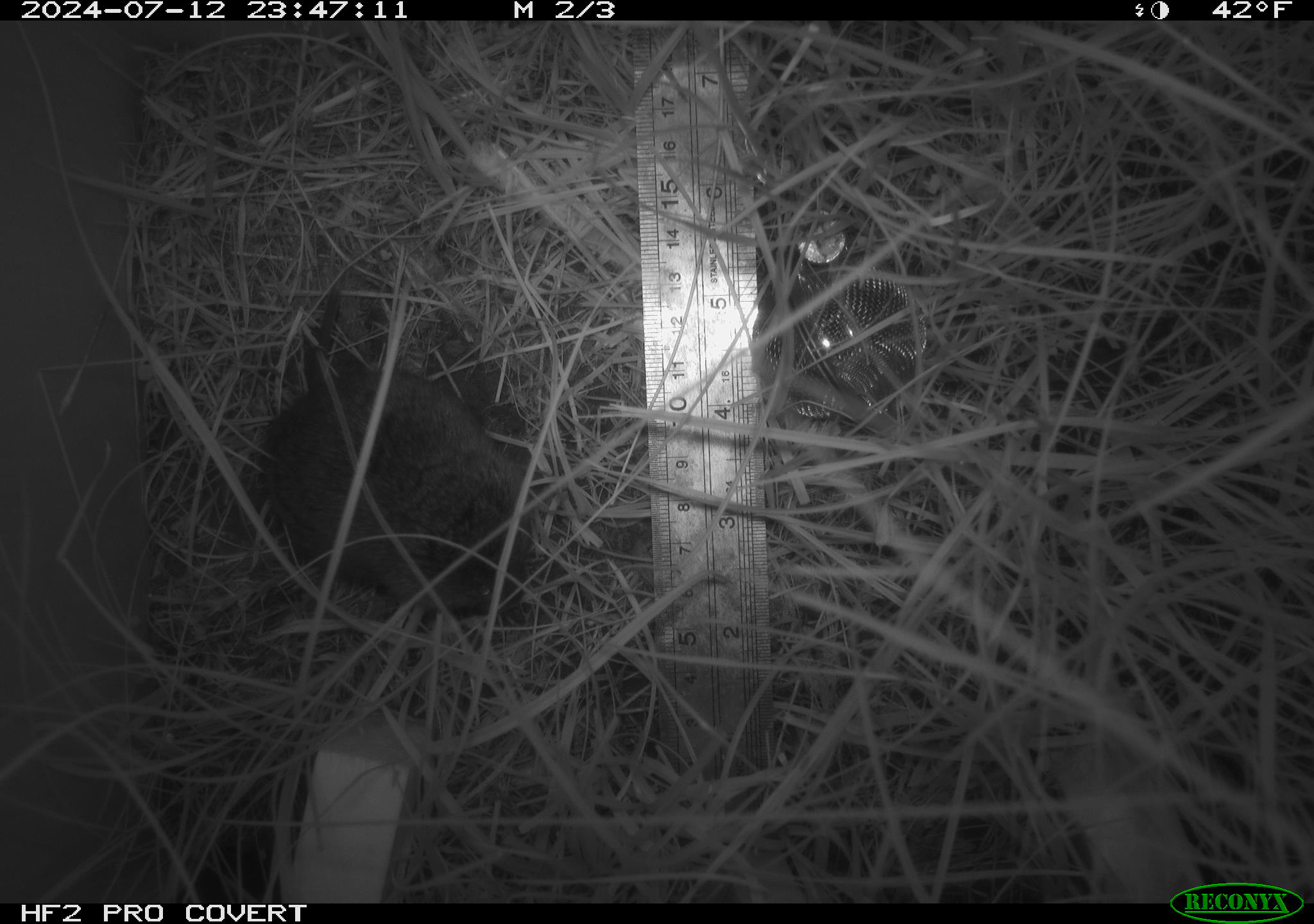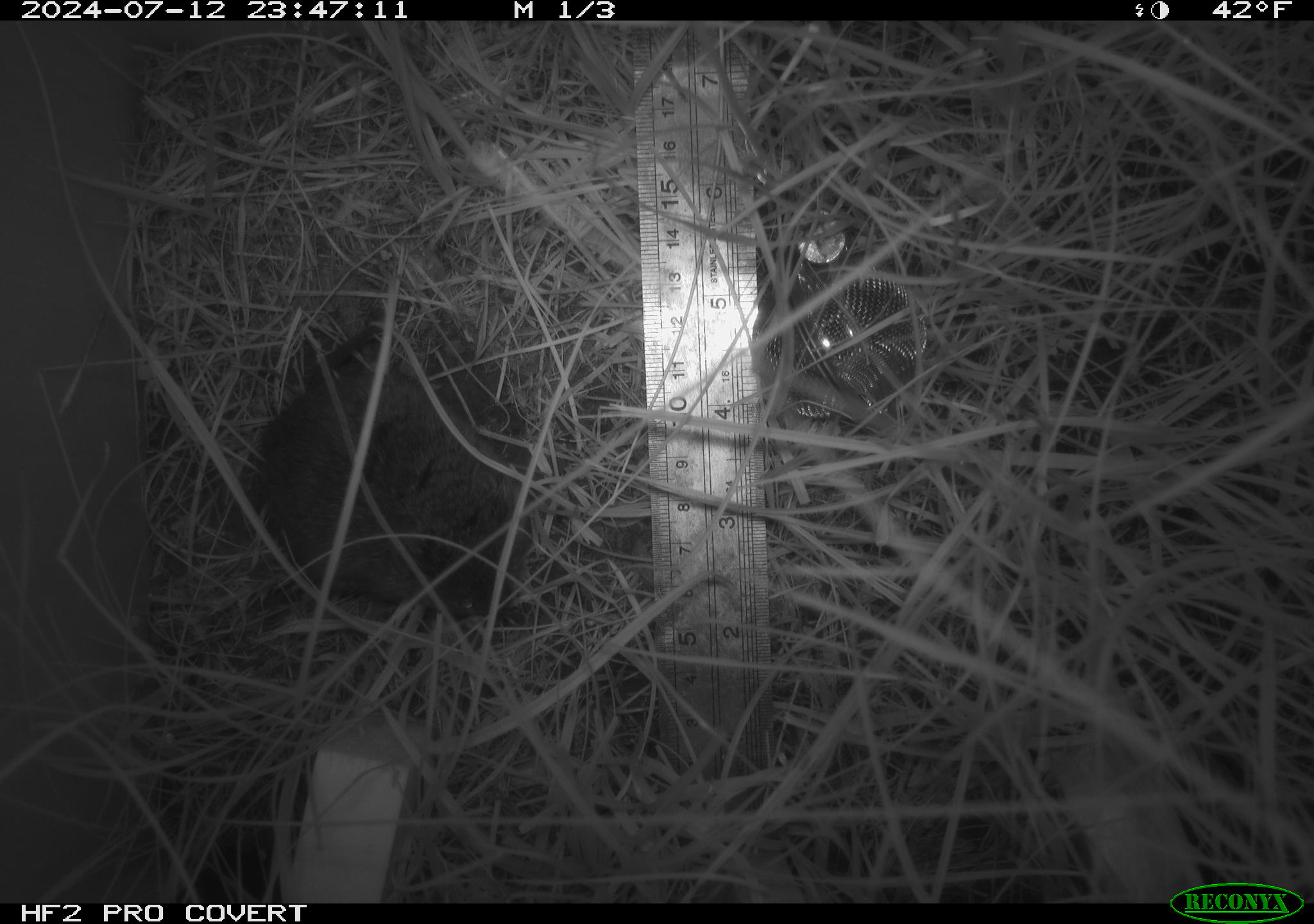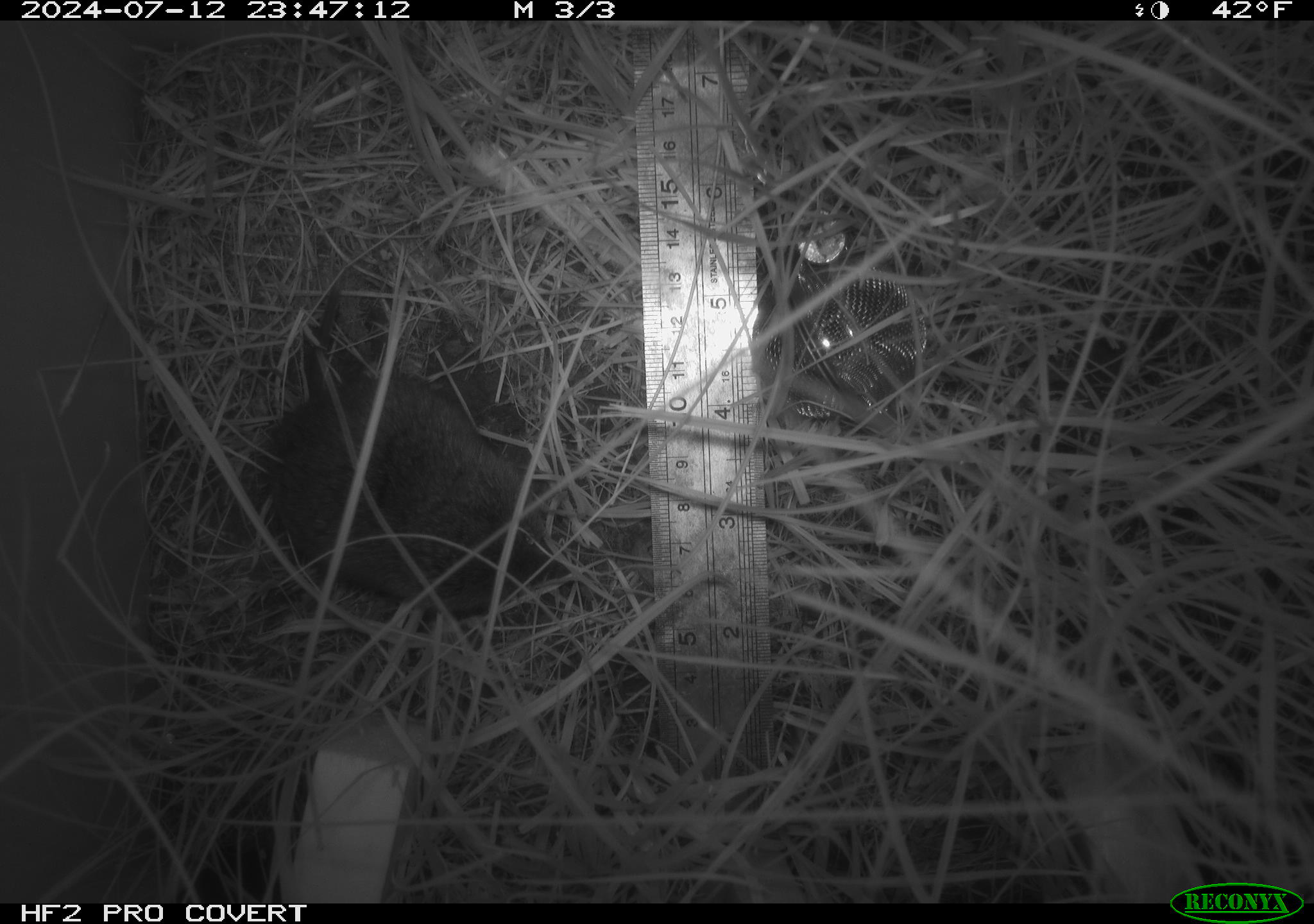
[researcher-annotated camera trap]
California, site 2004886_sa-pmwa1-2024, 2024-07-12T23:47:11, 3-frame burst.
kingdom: Animalia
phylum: Chordata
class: Mammalia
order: Rodentia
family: Cricetidae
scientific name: Arvicolinae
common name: voles, lemmings, and muskrats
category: arvicolinae subfamily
Arvicolinae subfamily (voles, lemmings, and muskrats) (Arvicolinae).